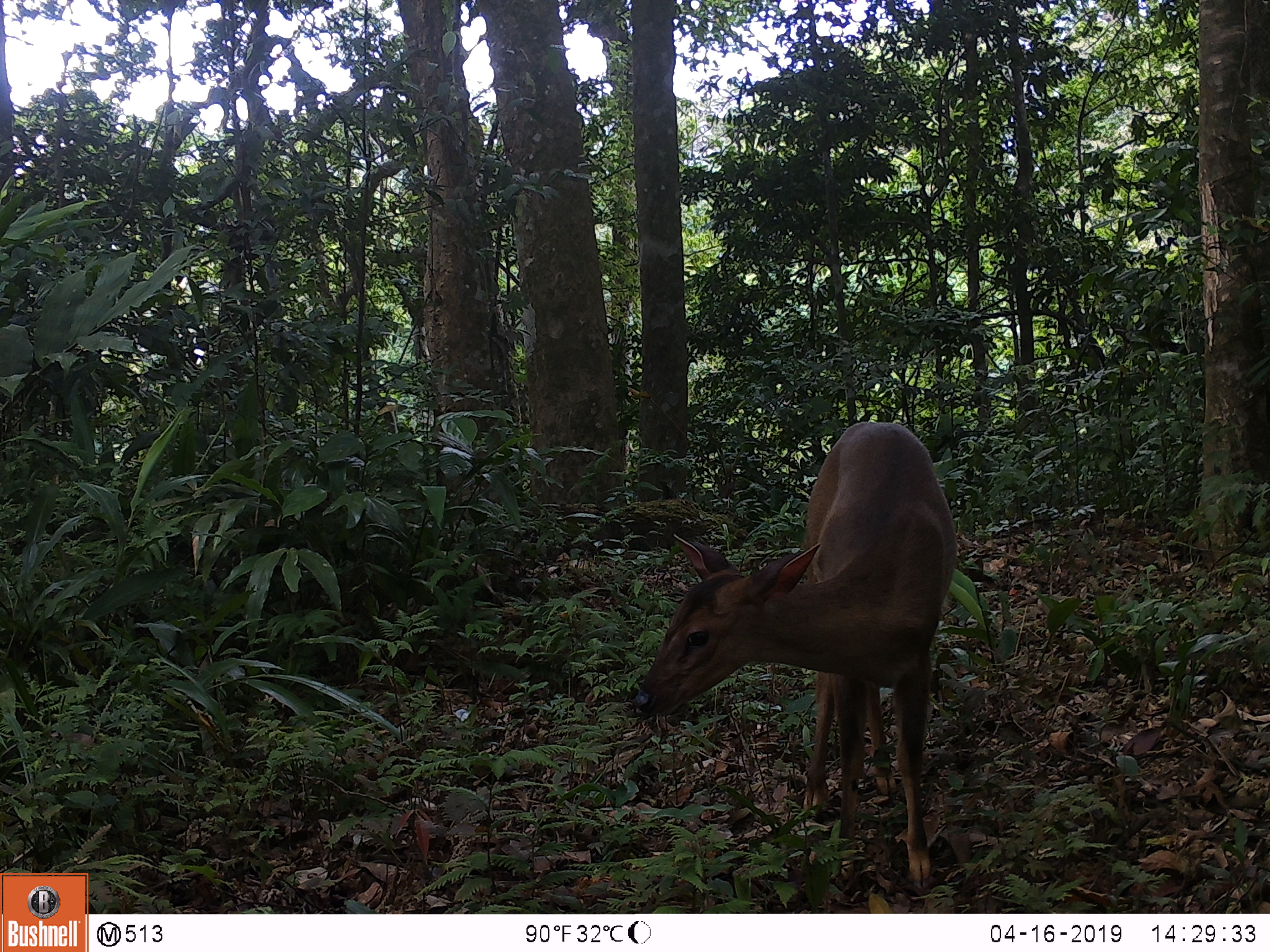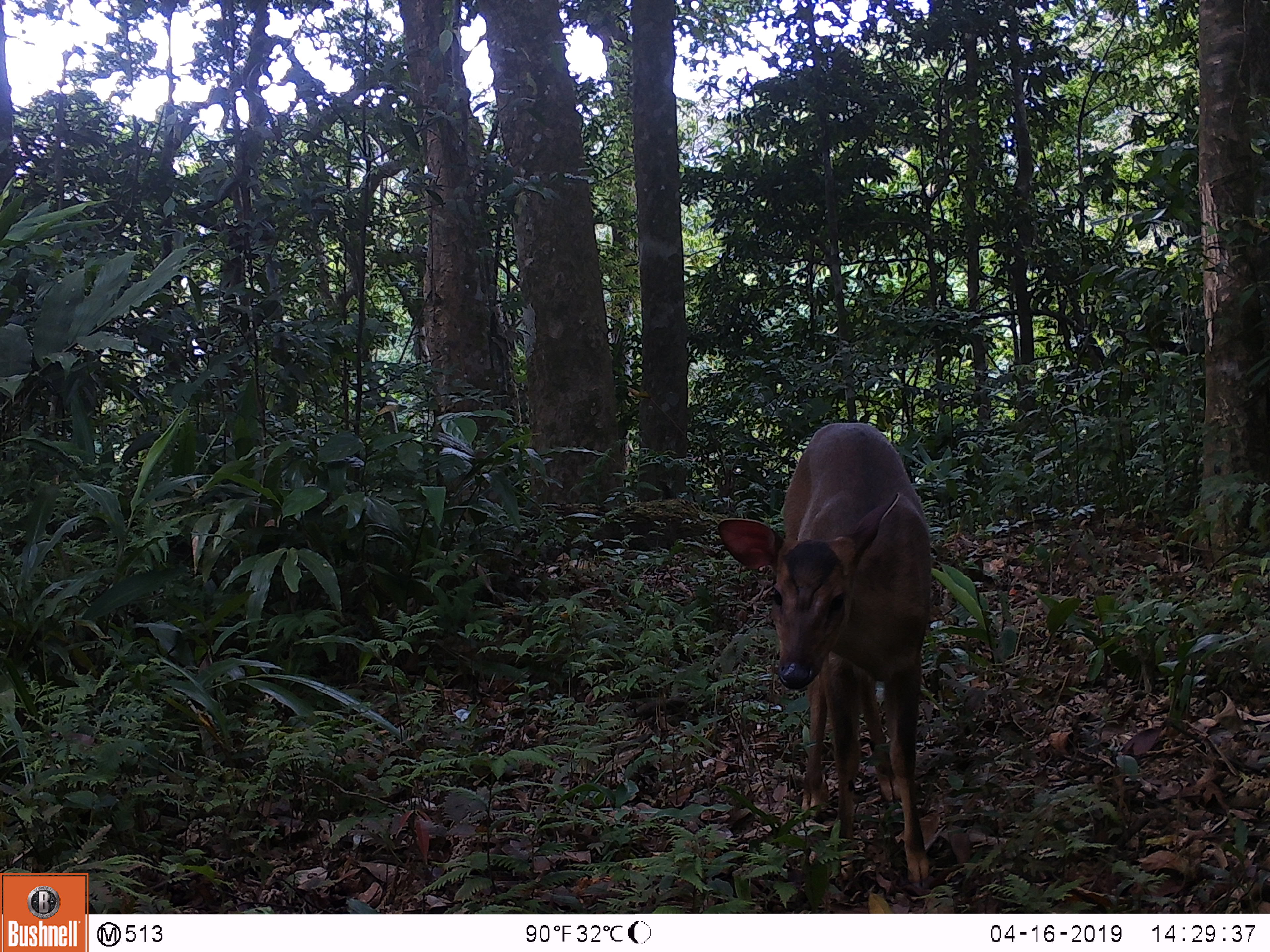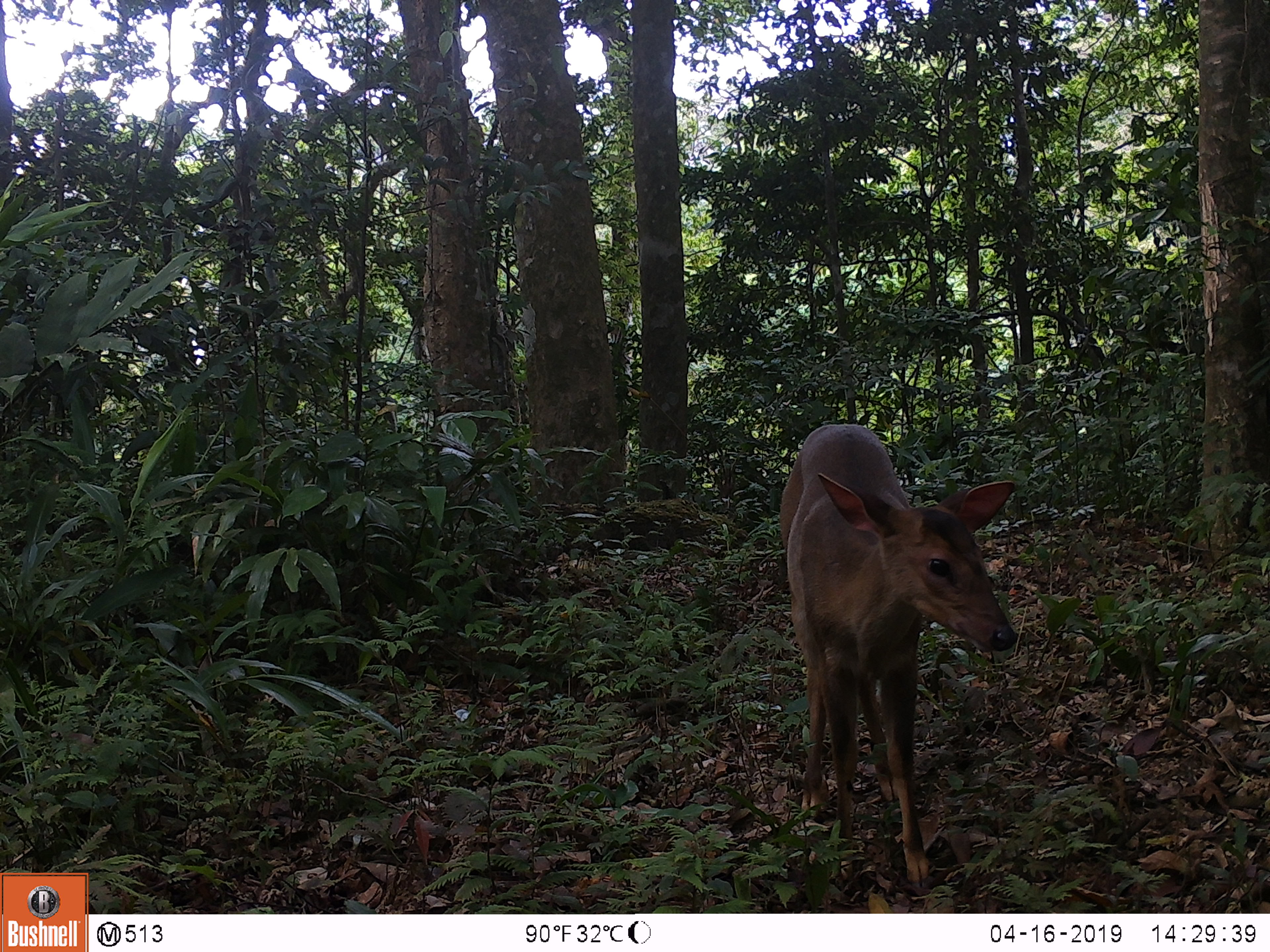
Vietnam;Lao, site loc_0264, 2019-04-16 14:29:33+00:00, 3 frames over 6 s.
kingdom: Animalia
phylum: Chordata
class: Mammalia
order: Artiodactyla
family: Cervidae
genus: Muntiacus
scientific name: Muntiacus vuquangensis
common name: large-antlered muntjac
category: large antlered muntjac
Large antlered muntjac (large-antlered muntjac) (Muntiacus vuquangensis). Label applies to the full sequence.